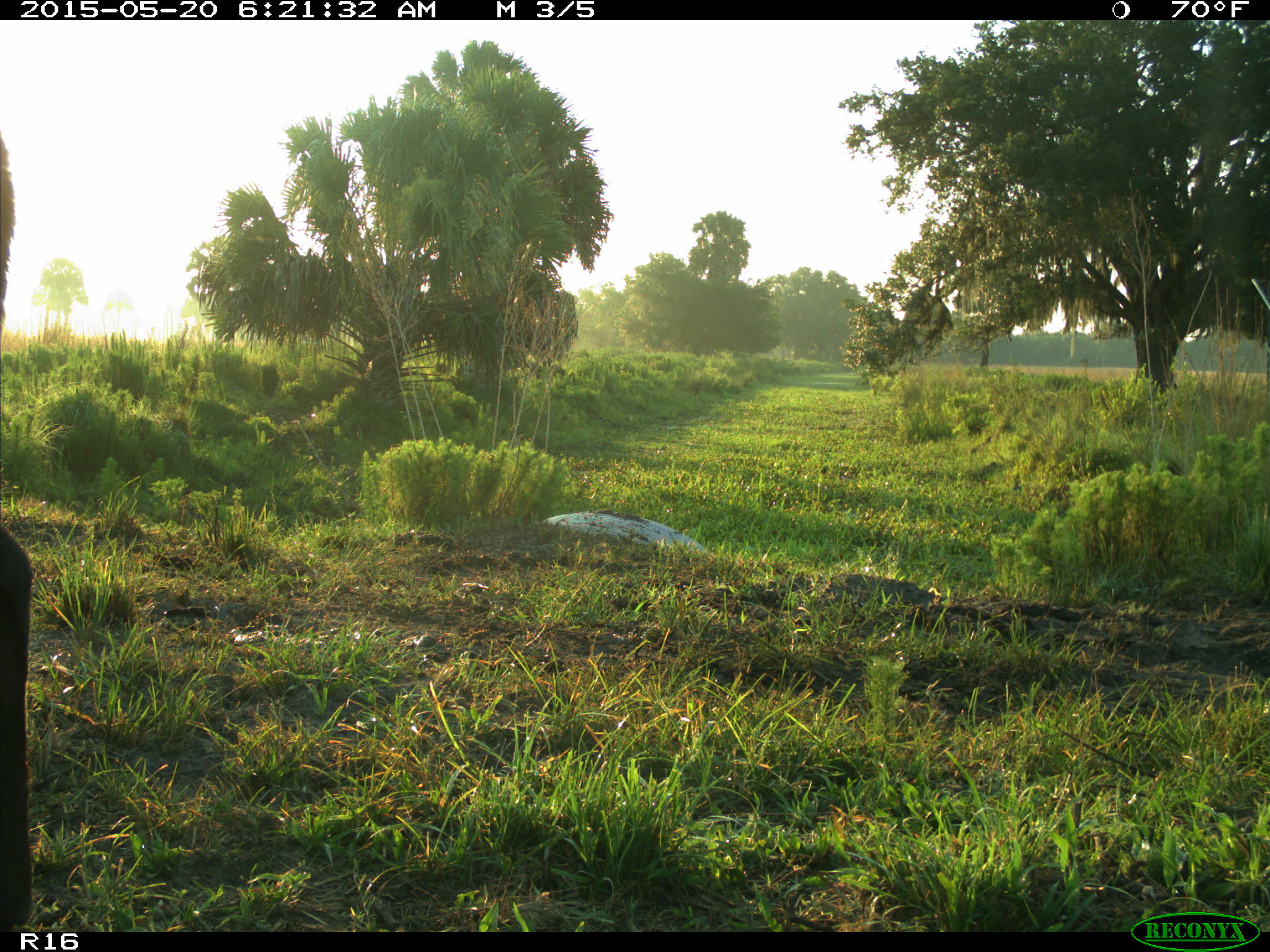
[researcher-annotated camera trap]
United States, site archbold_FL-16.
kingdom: Animalia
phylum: Chordata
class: Mammalia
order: Artiodactyla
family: Bovidae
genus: Bos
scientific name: Bos taurus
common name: domestic cow